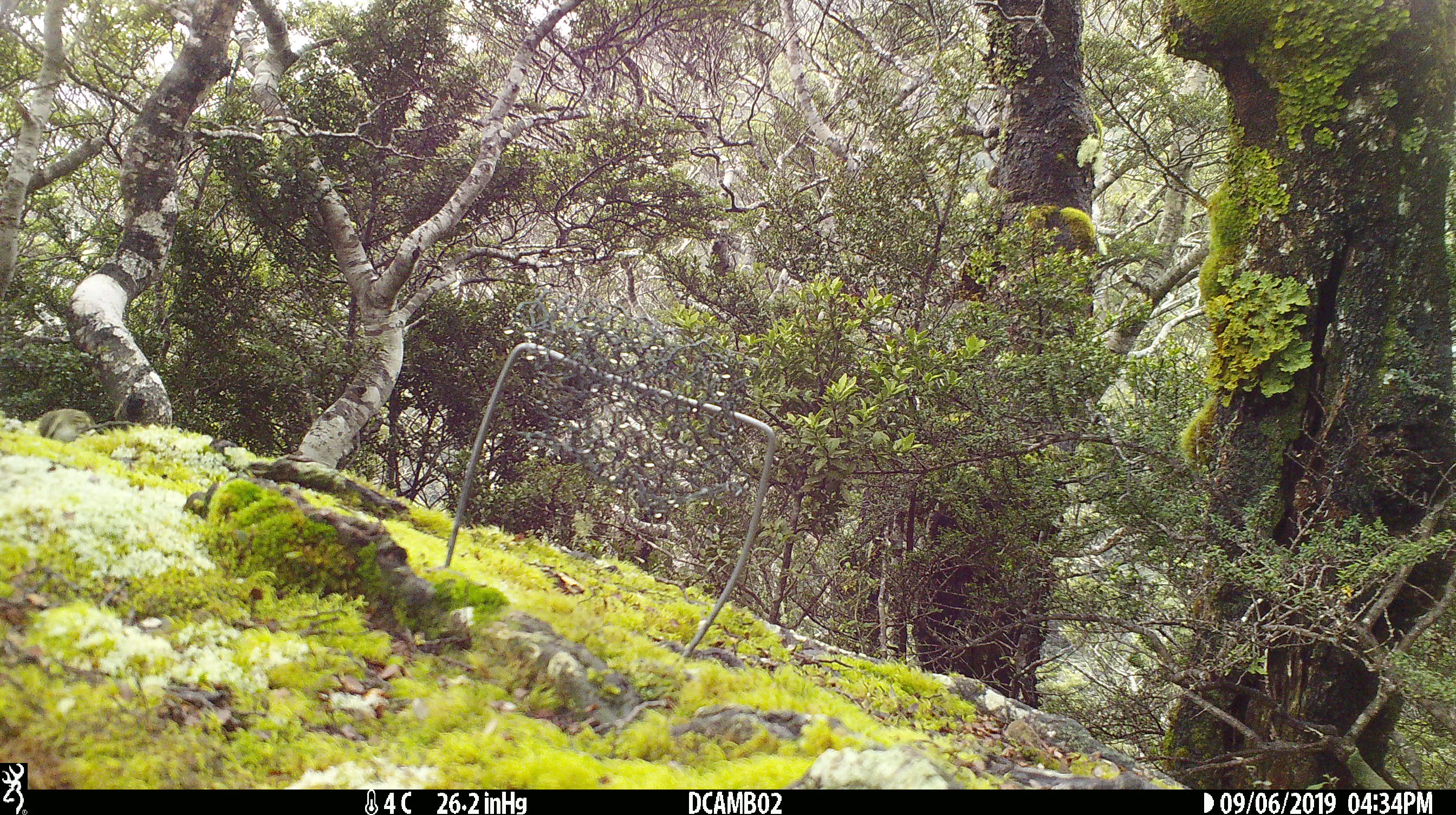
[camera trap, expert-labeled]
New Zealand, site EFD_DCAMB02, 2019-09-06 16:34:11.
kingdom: Animalia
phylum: Chordata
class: Aves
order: Passeriformes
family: Acanthisittidae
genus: Acanthisitta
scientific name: Acanthisitta chloris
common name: rifleman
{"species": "rifleman (Acanthisitta chloris)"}